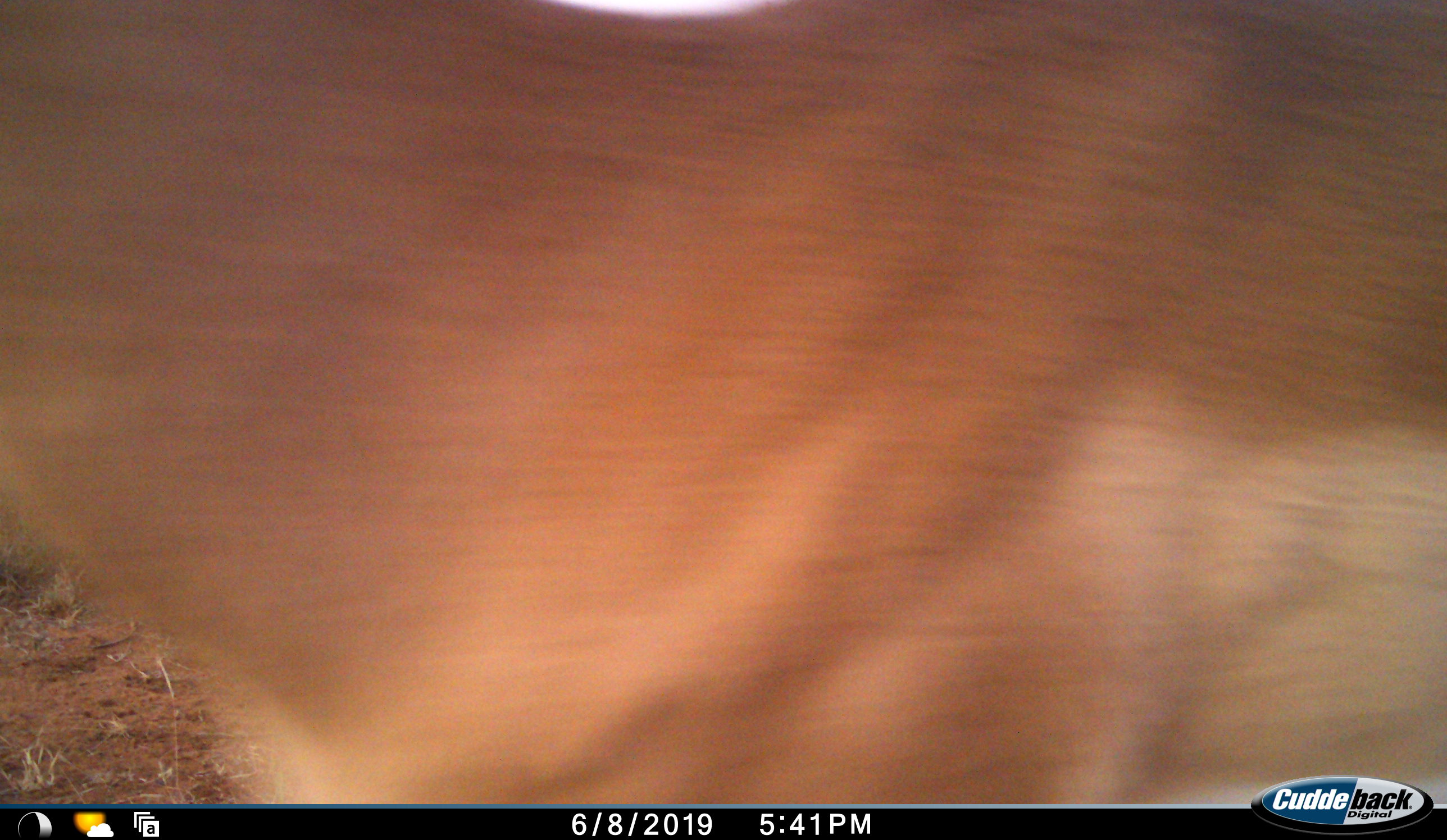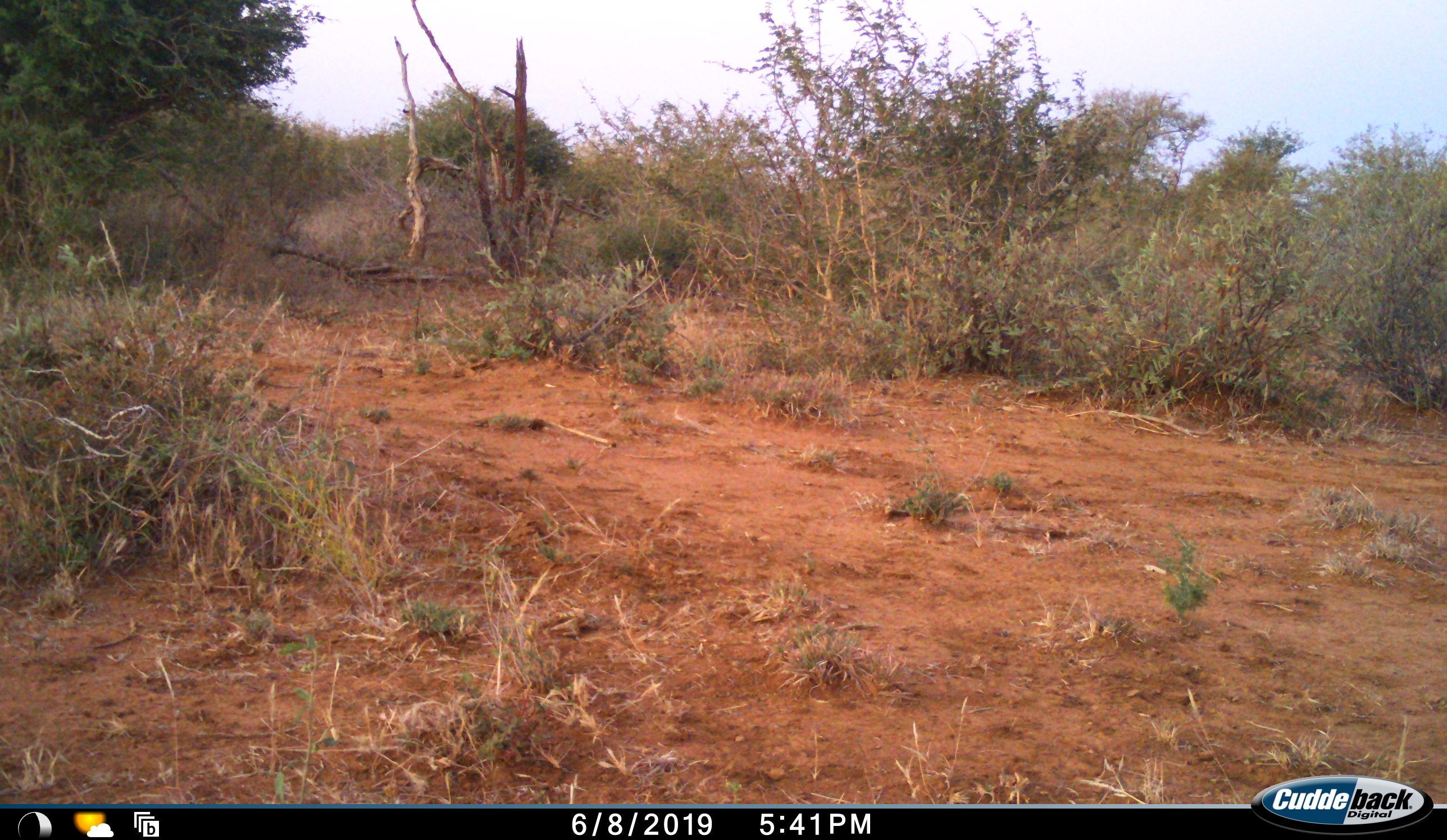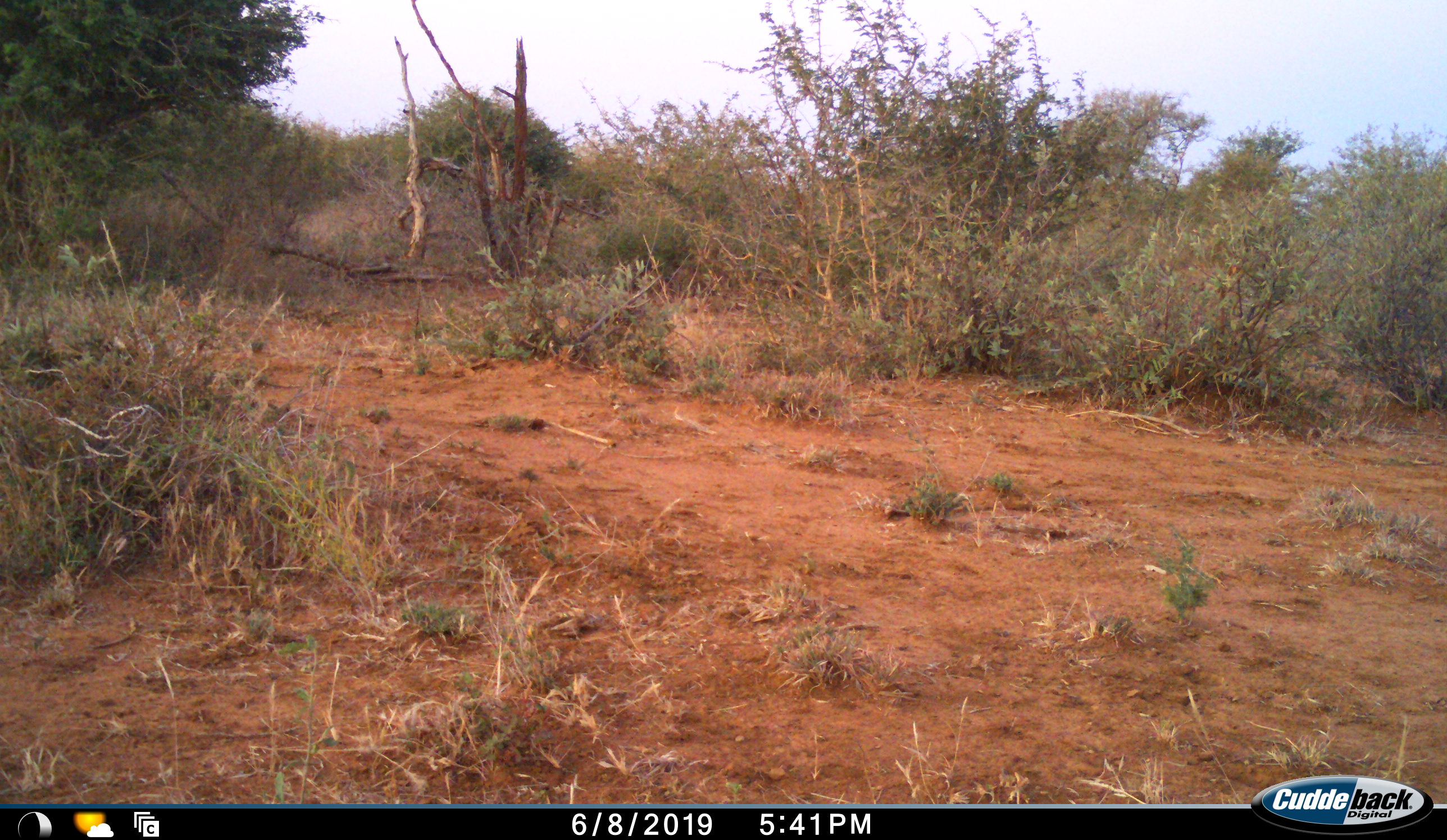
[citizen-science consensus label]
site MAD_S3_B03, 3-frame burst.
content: unidentified animal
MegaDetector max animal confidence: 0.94